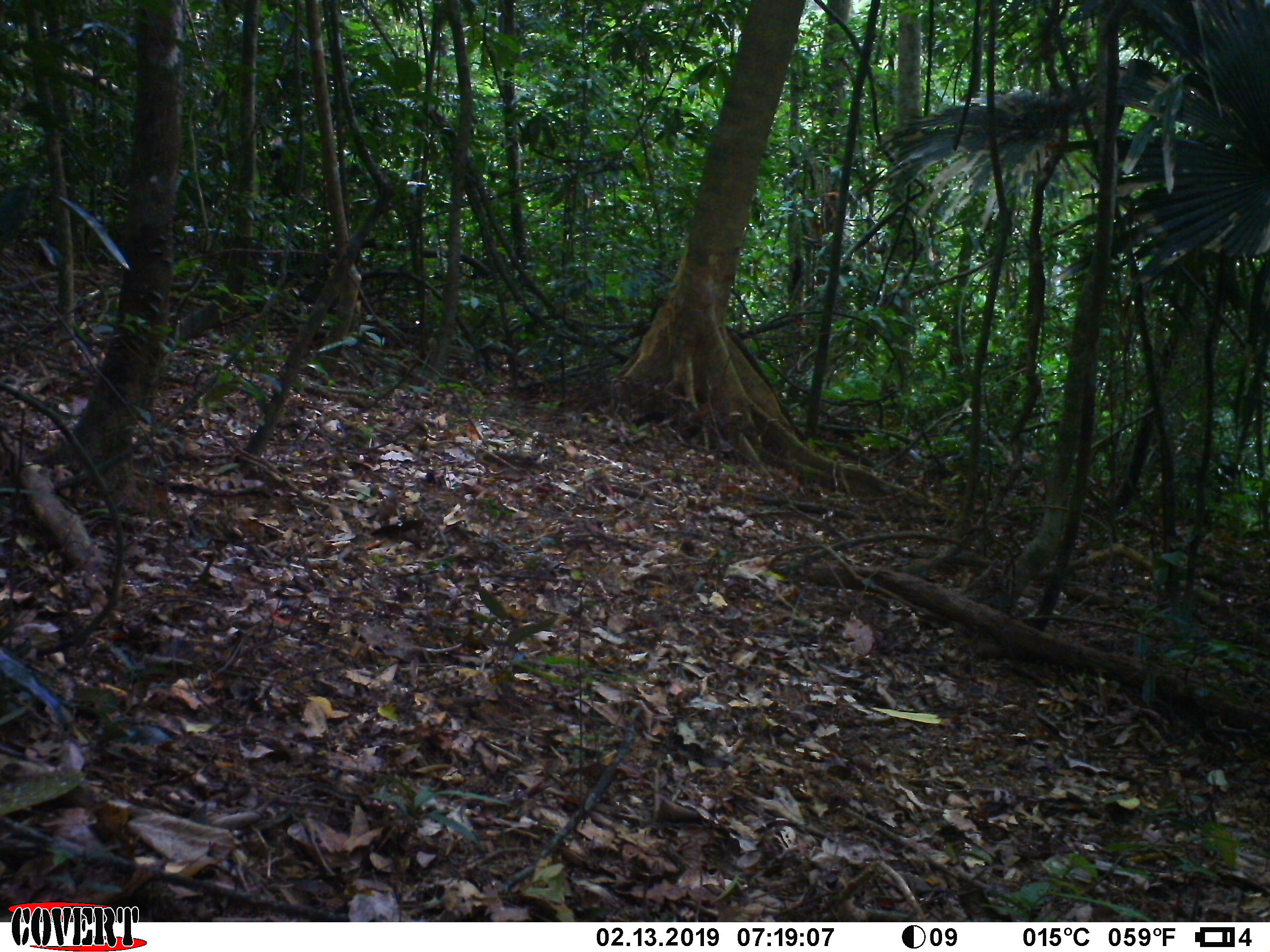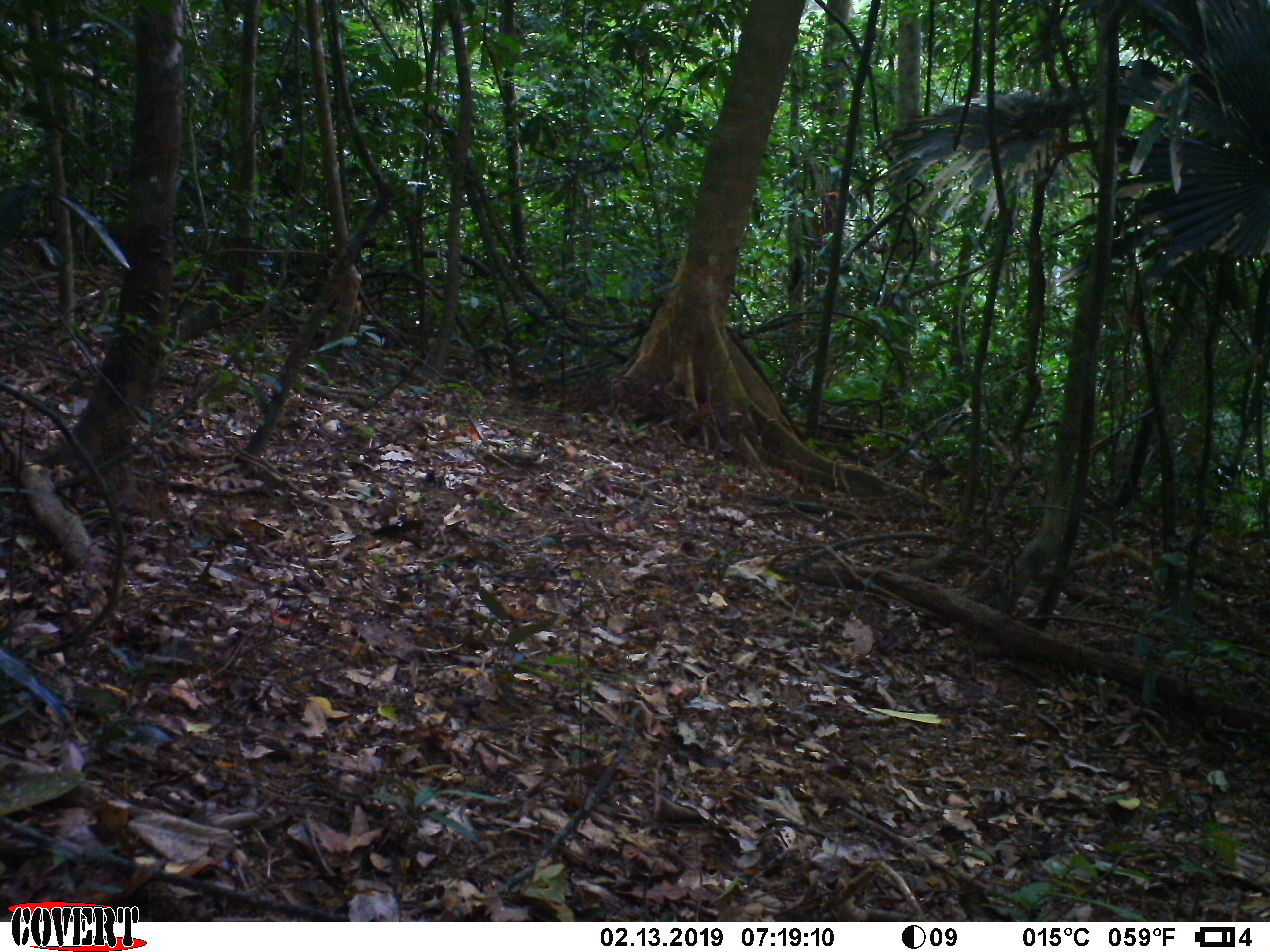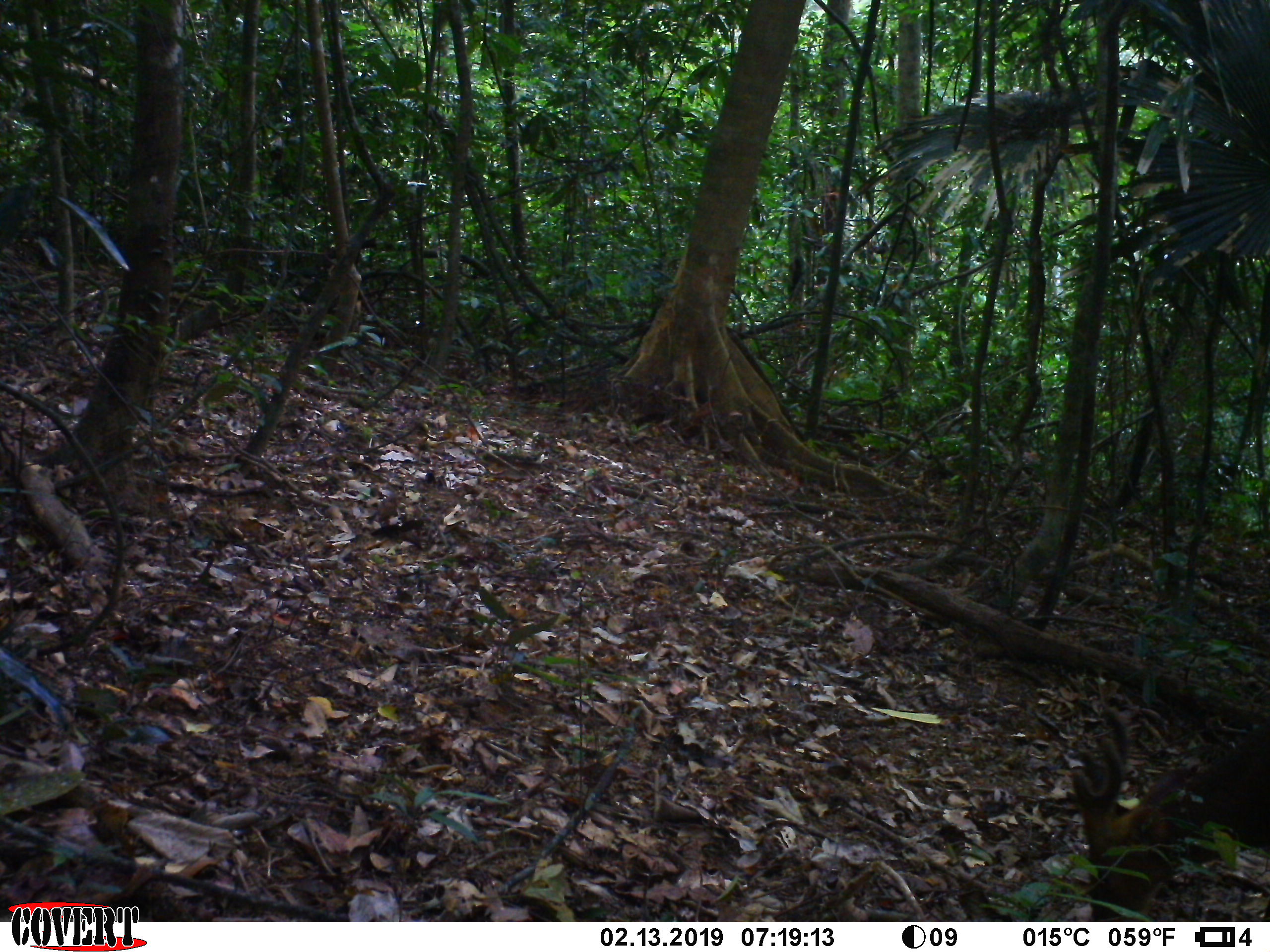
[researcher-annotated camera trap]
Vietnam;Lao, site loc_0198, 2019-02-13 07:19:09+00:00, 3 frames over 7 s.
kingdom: Animalia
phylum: Chordata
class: Mammalia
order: Artiodactyla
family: Cervidae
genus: Muntiacus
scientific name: Muntiacus vuquangensis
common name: large-antlered muntjac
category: large antlered muntjac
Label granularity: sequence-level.